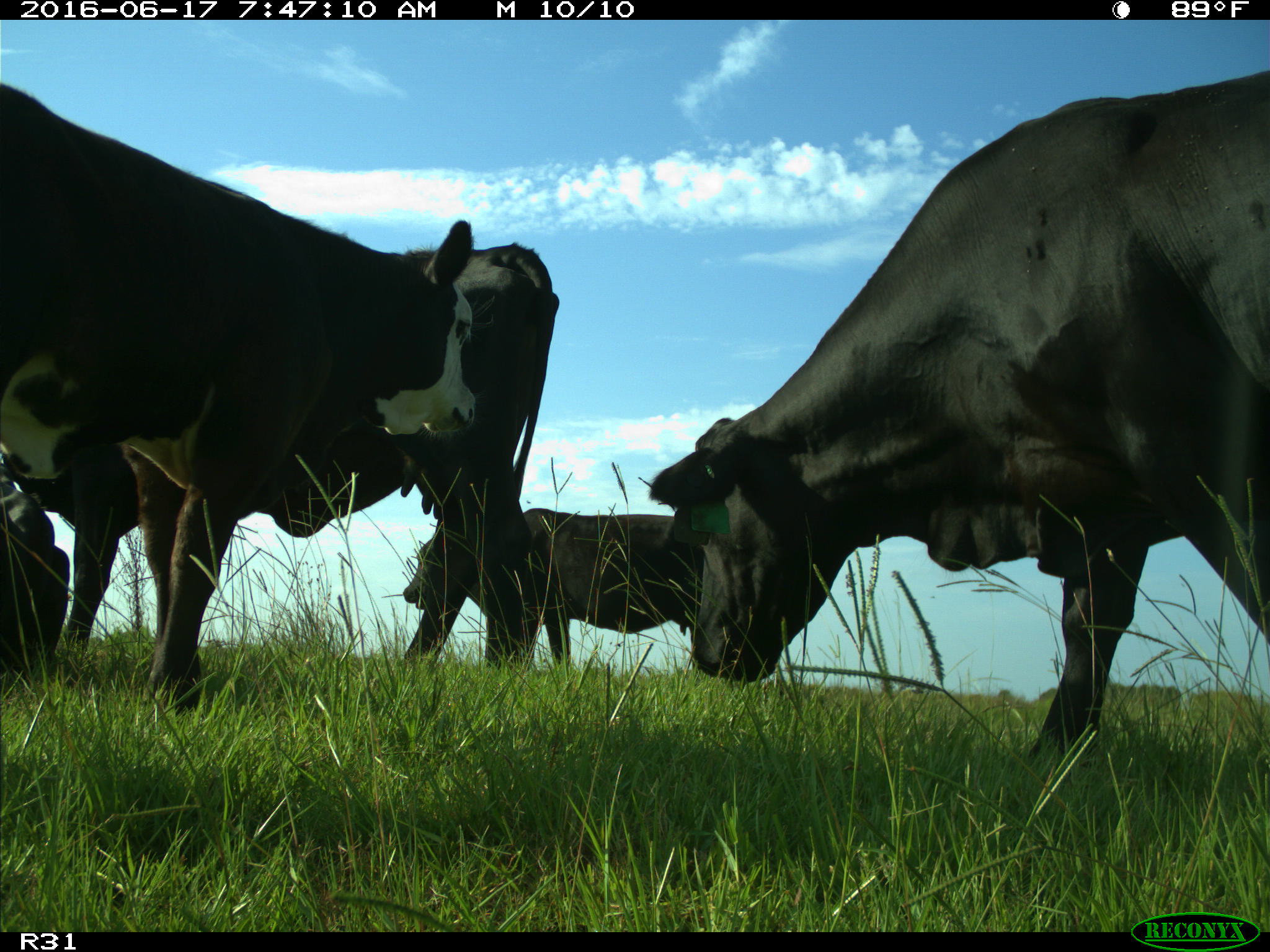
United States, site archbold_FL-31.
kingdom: Animalia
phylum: Chordata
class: Mammalia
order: Artiodactyla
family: Bovidae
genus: Bos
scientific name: Bos taurus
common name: domestic cow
Bos taurus (domestic cow).